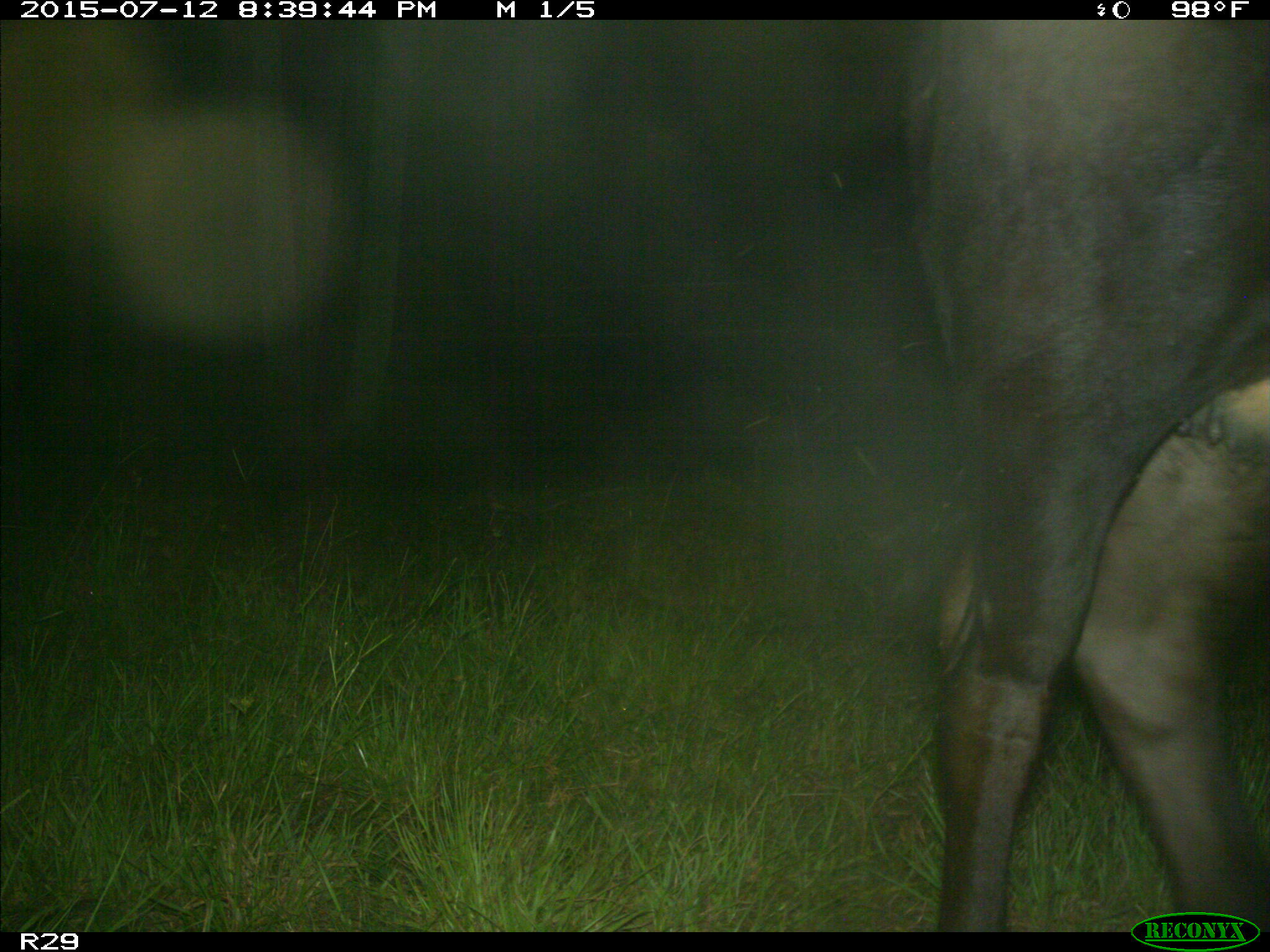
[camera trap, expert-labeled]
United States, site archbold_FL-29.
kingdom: Animalia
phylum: Chordata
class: Mammalia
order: Artiodactyla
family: Bovidae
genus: Bos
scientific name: Bos taurus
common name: domestic cow